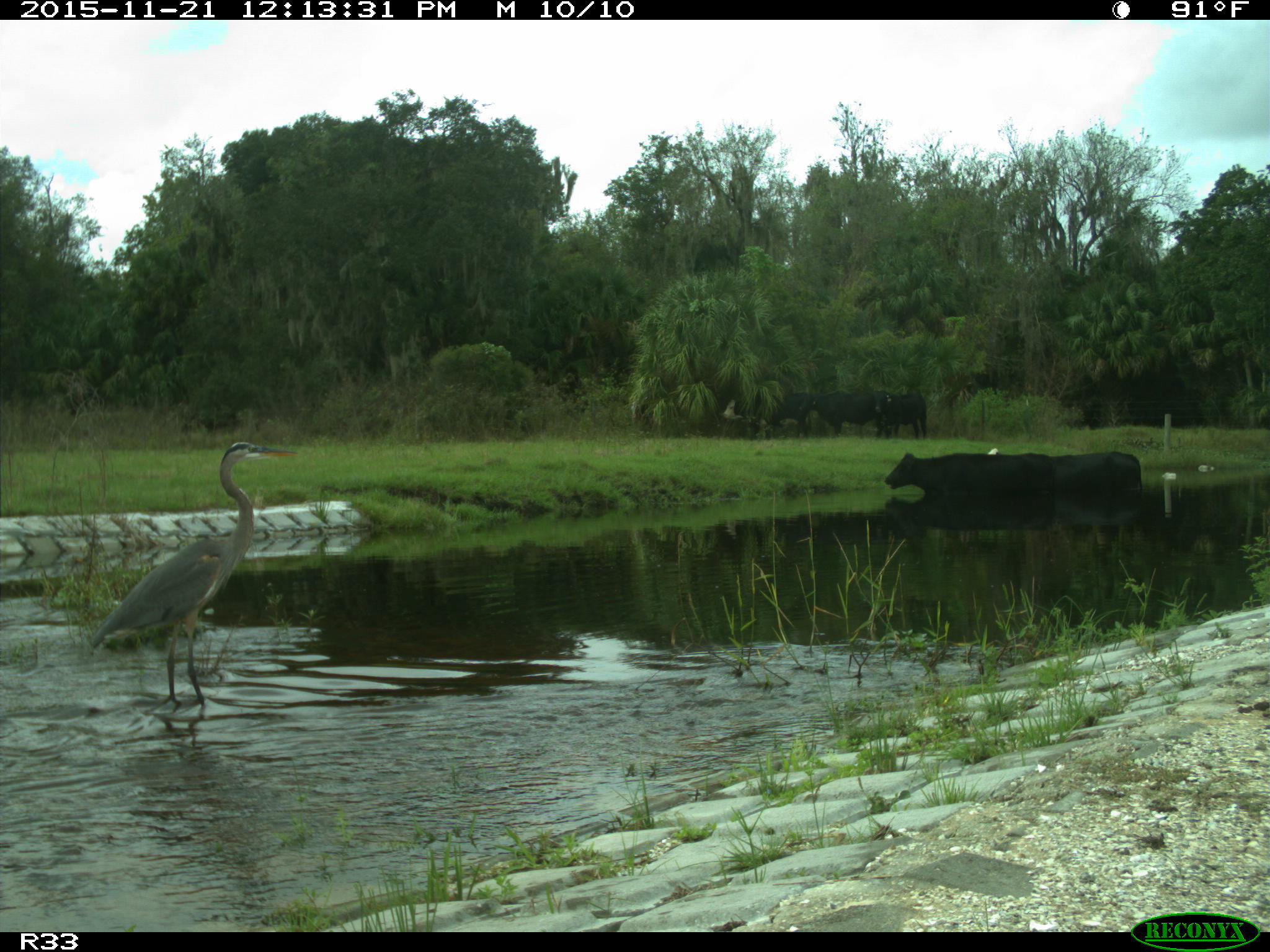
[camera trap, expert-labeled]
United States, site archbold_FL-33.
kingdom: Animalia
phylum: Chordata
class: Mammalia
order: Artiodactyla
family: Bovidae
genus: Bos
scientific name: Bos taurus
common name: domestic cow